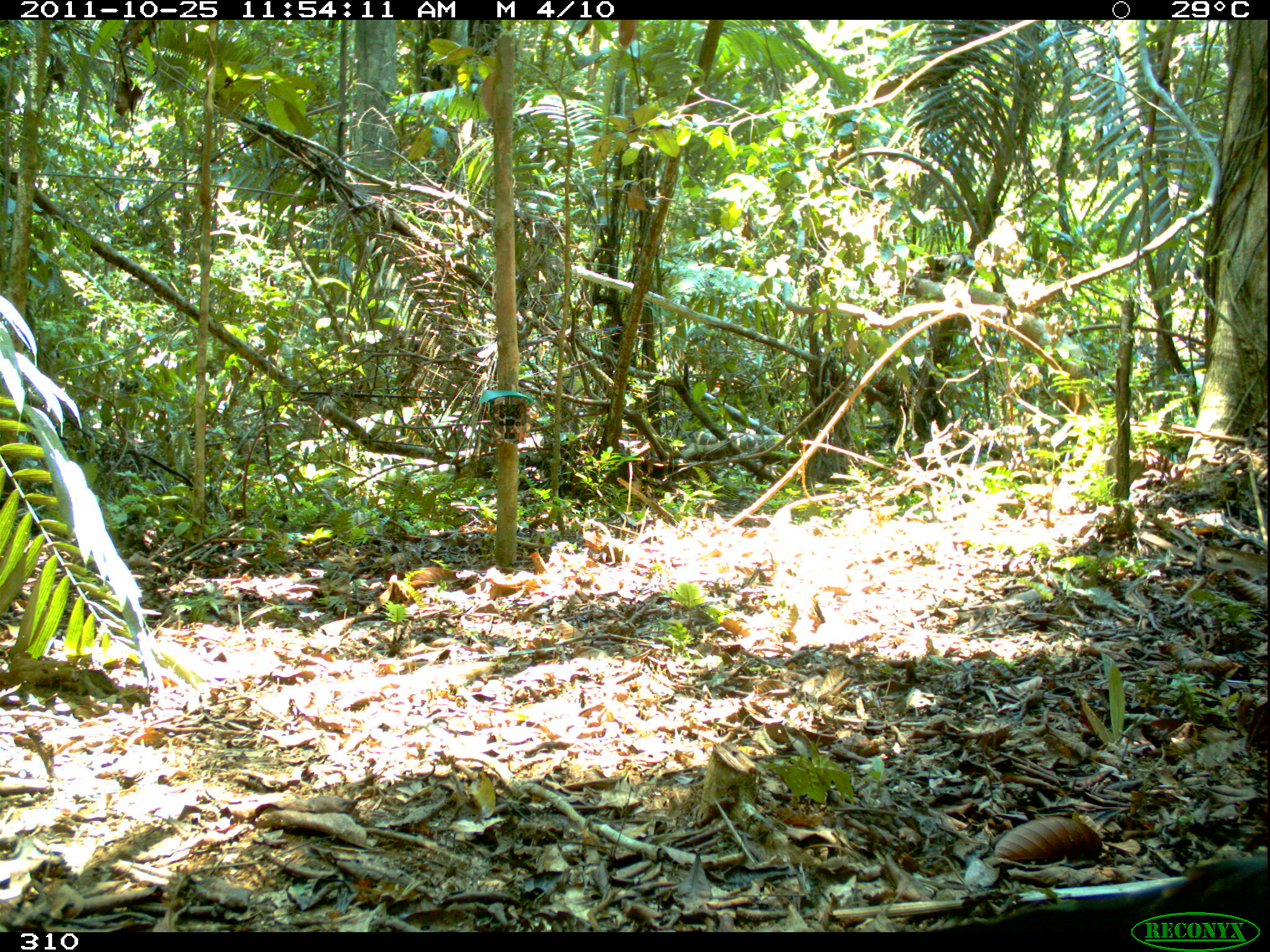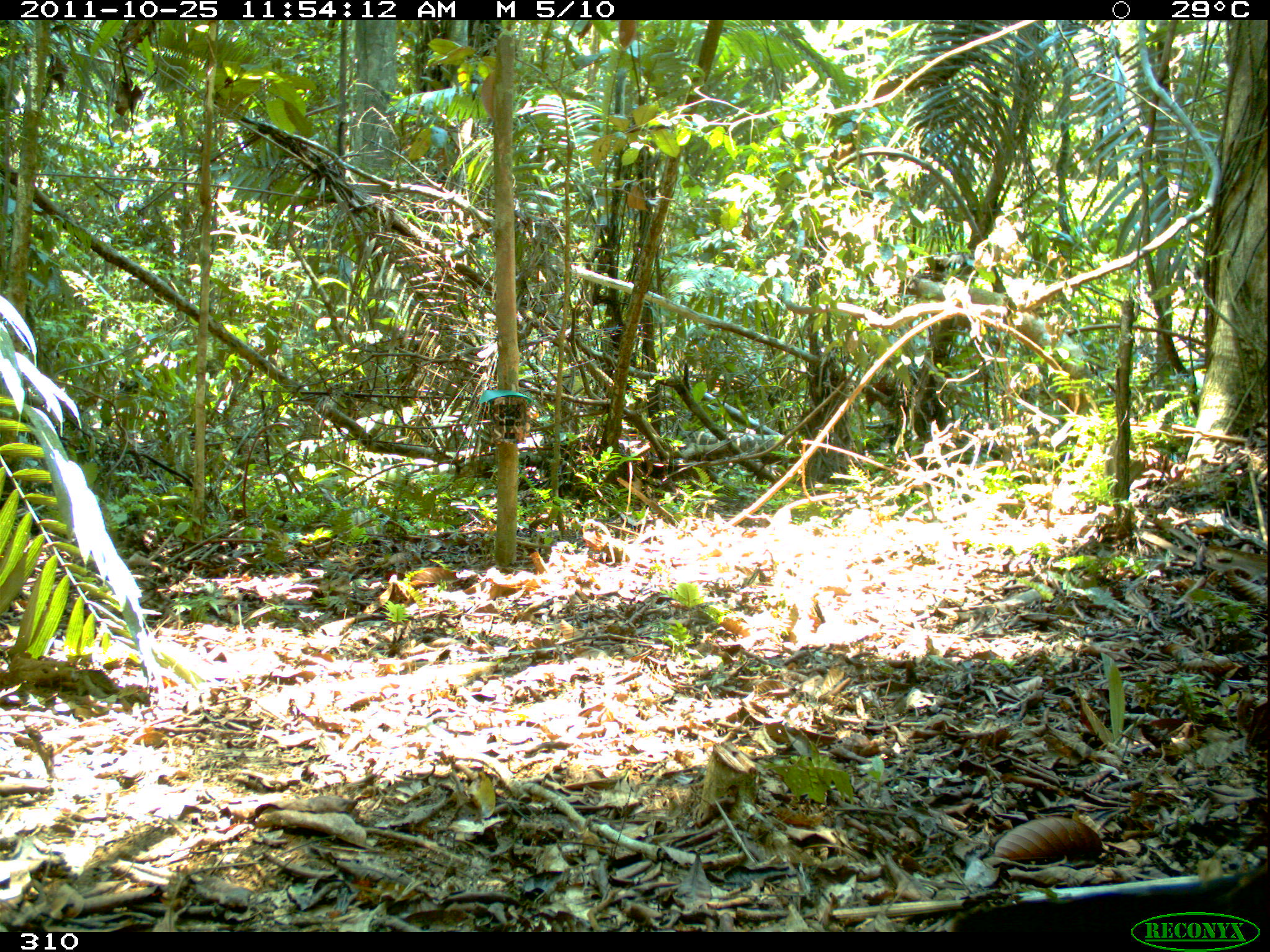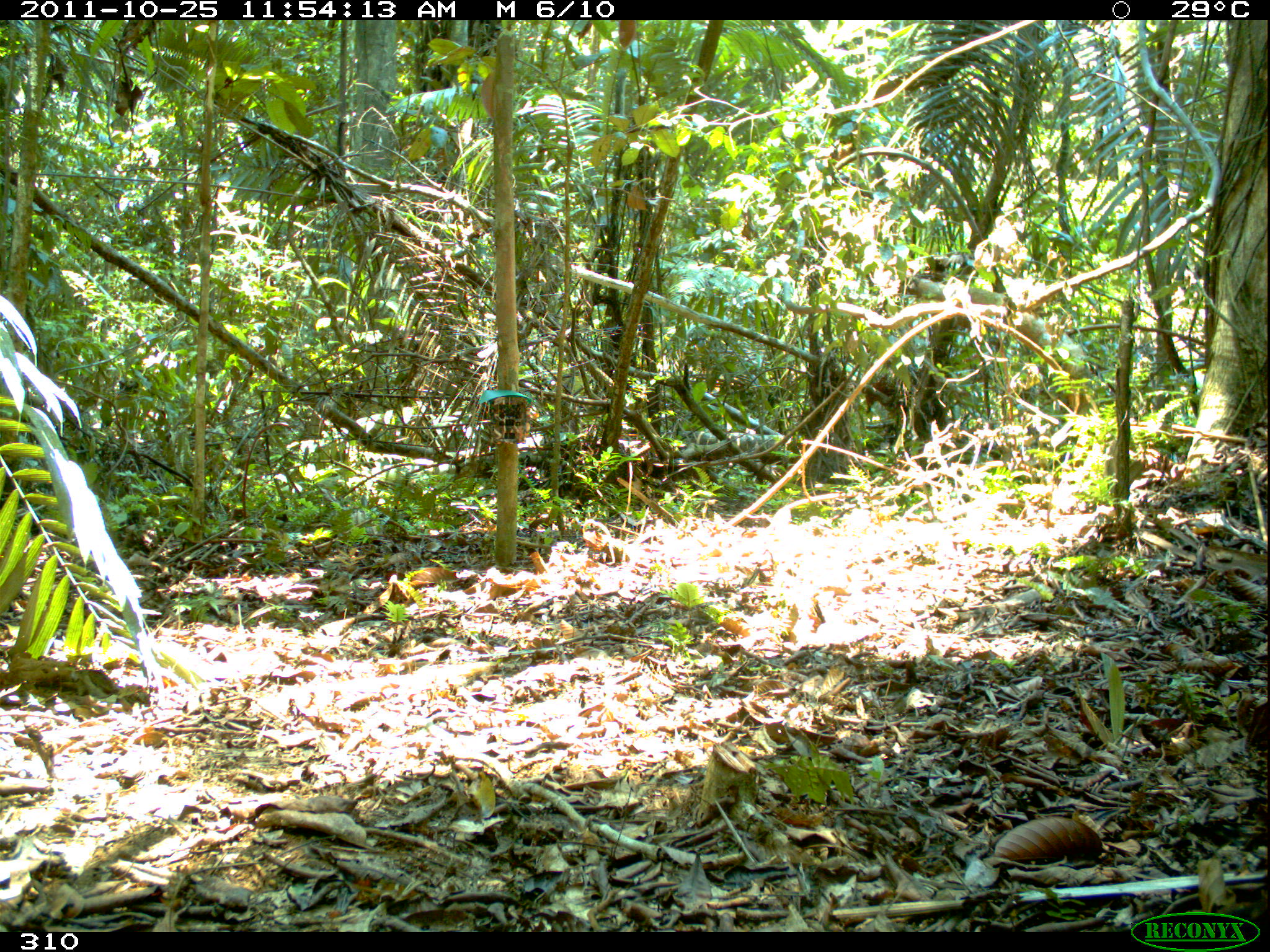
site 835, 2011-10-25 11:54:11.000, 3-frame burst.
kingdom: Animalia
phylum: Chordata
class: Aves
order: Accipitriformes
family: Accipitridae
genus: Buteogallus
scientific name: Buteogallus urubitinga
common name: great black hawk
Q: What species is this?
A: Buteogallus urubitinga (great black hawk).